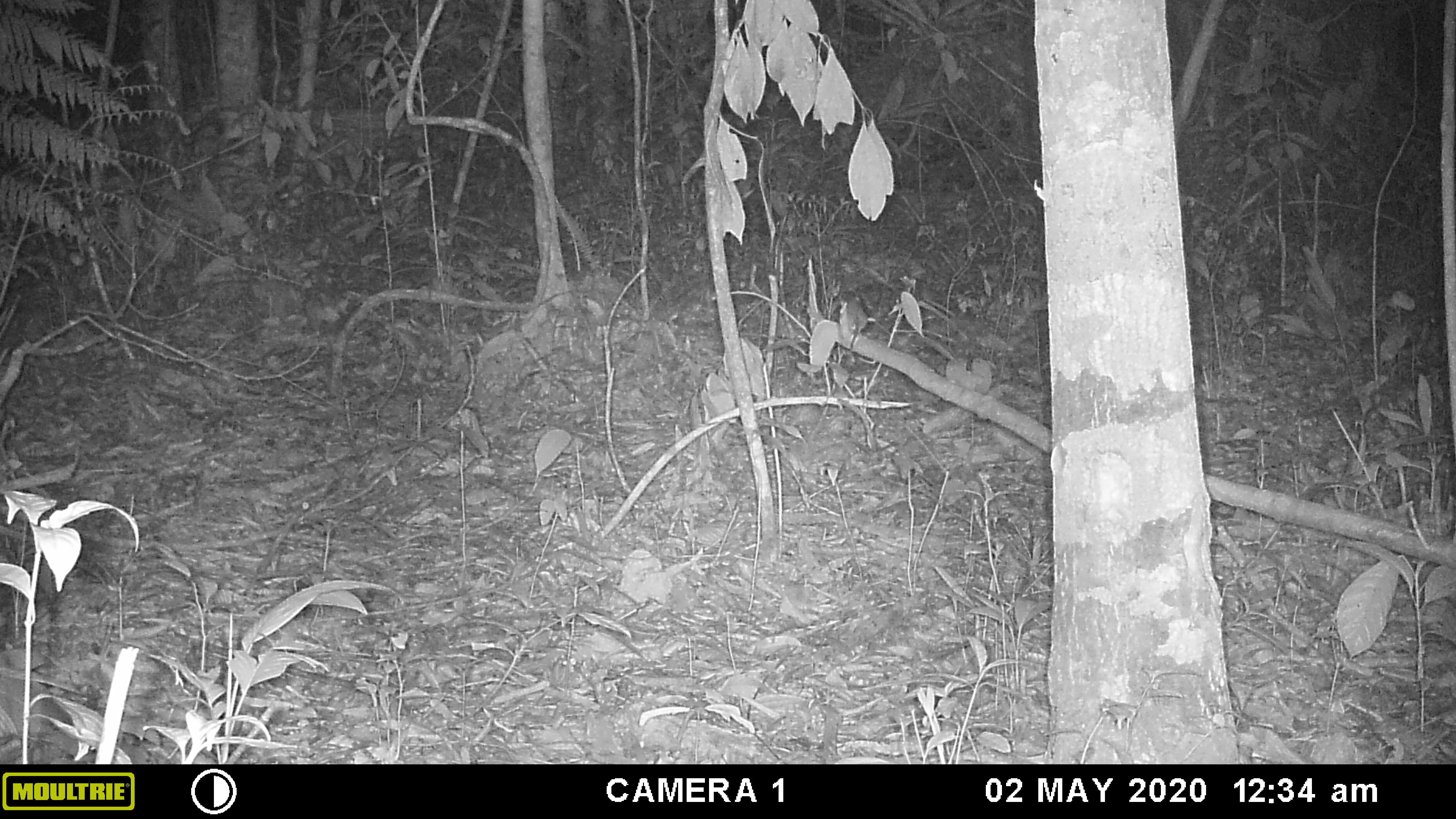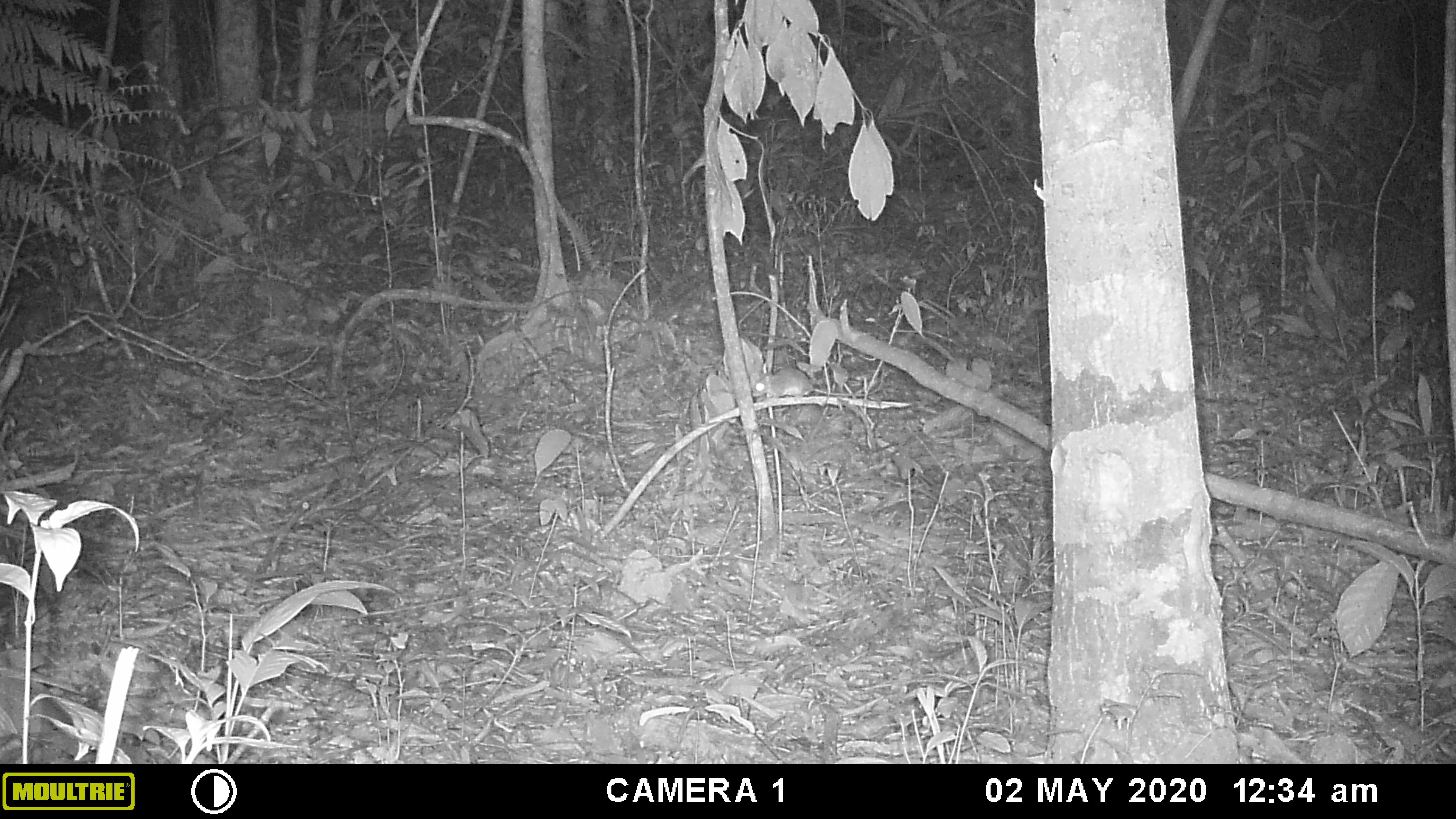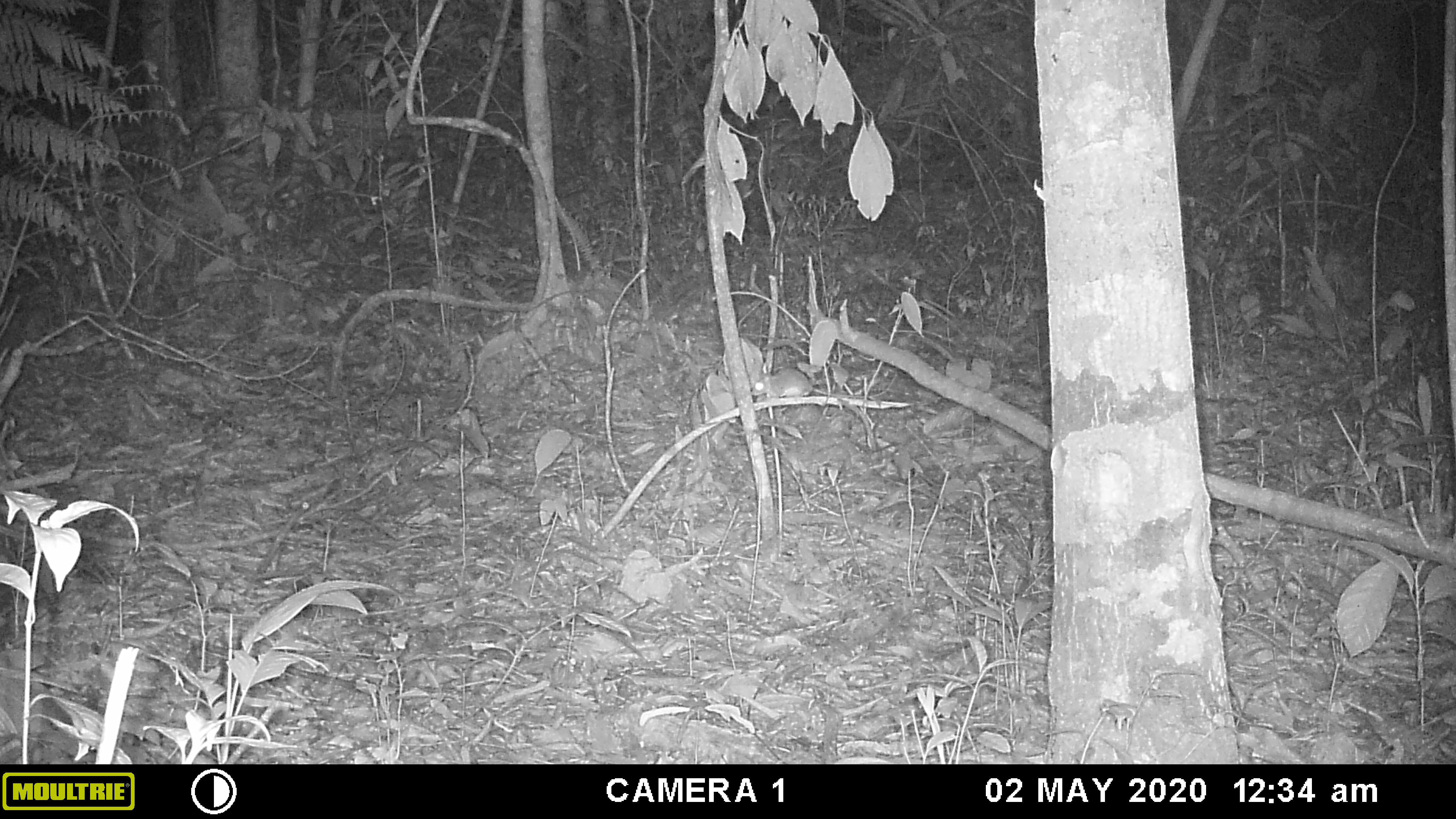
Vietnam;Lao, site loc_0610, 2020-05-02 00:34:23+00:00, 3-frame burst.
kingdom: Animalia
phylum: Chordata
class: Mammalia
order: Rodentia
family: Muridae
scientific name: Muridae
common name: old-world mice and rats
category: unidentified murid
Unidentified murid (old-world mice and rats) (Muridae). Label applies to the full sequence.